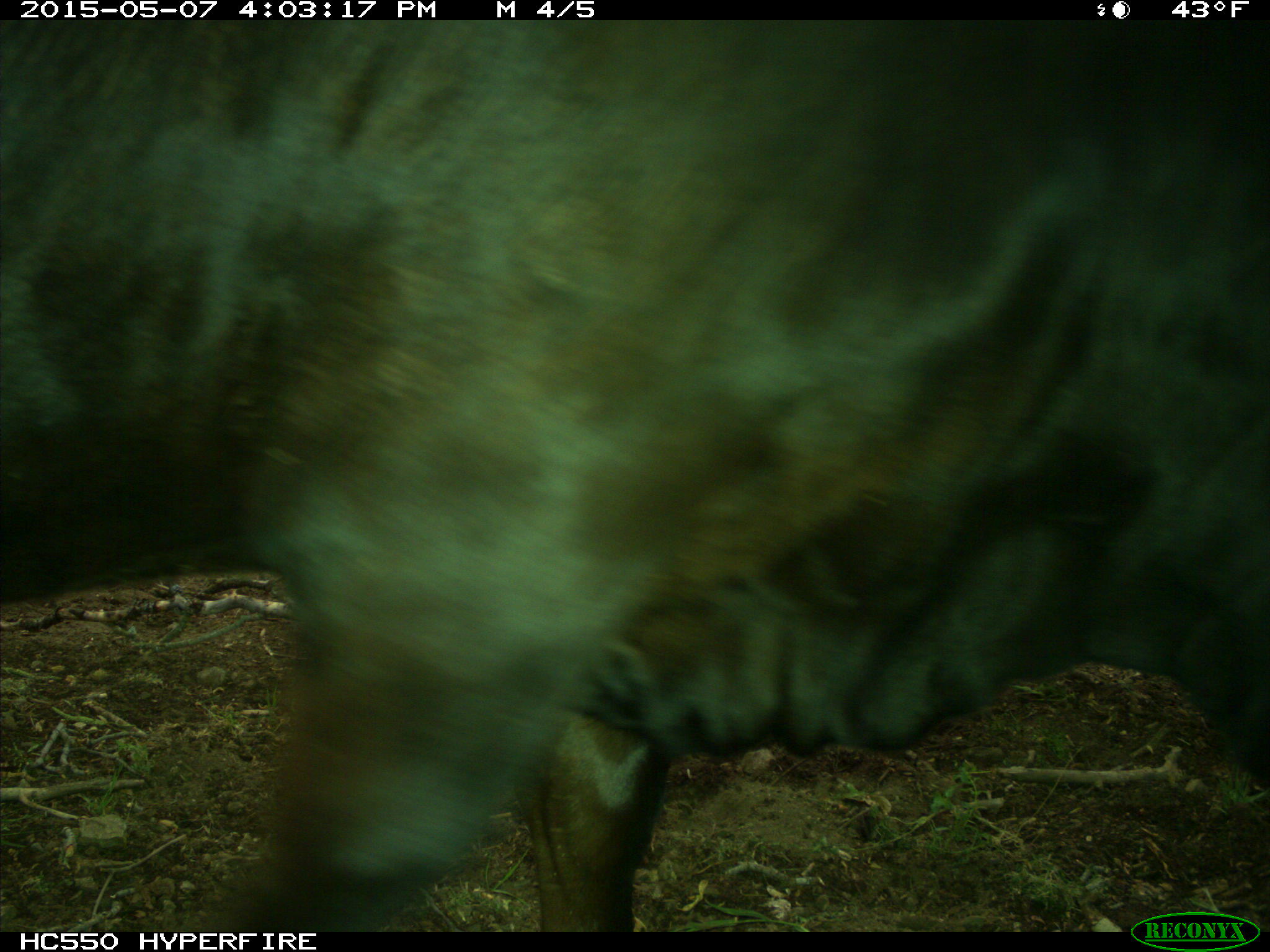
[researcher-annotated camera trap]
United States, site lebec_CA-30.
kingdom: Animalia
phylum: Chordata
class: Mammalia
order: Artiodactyla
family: Bovidae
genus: Bos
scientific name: Bos taurus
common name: domestic cow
Bos taurus (domestic cow).